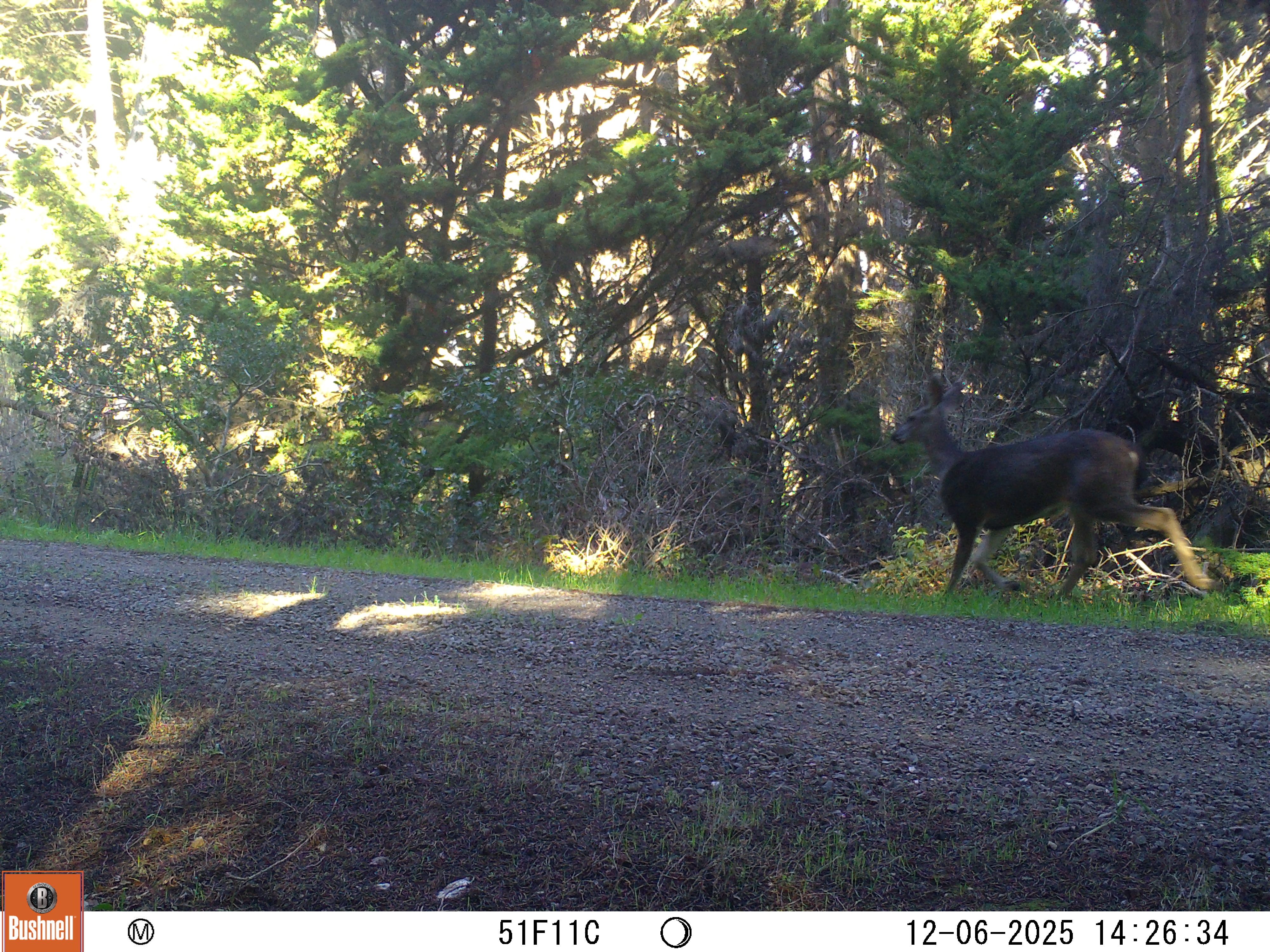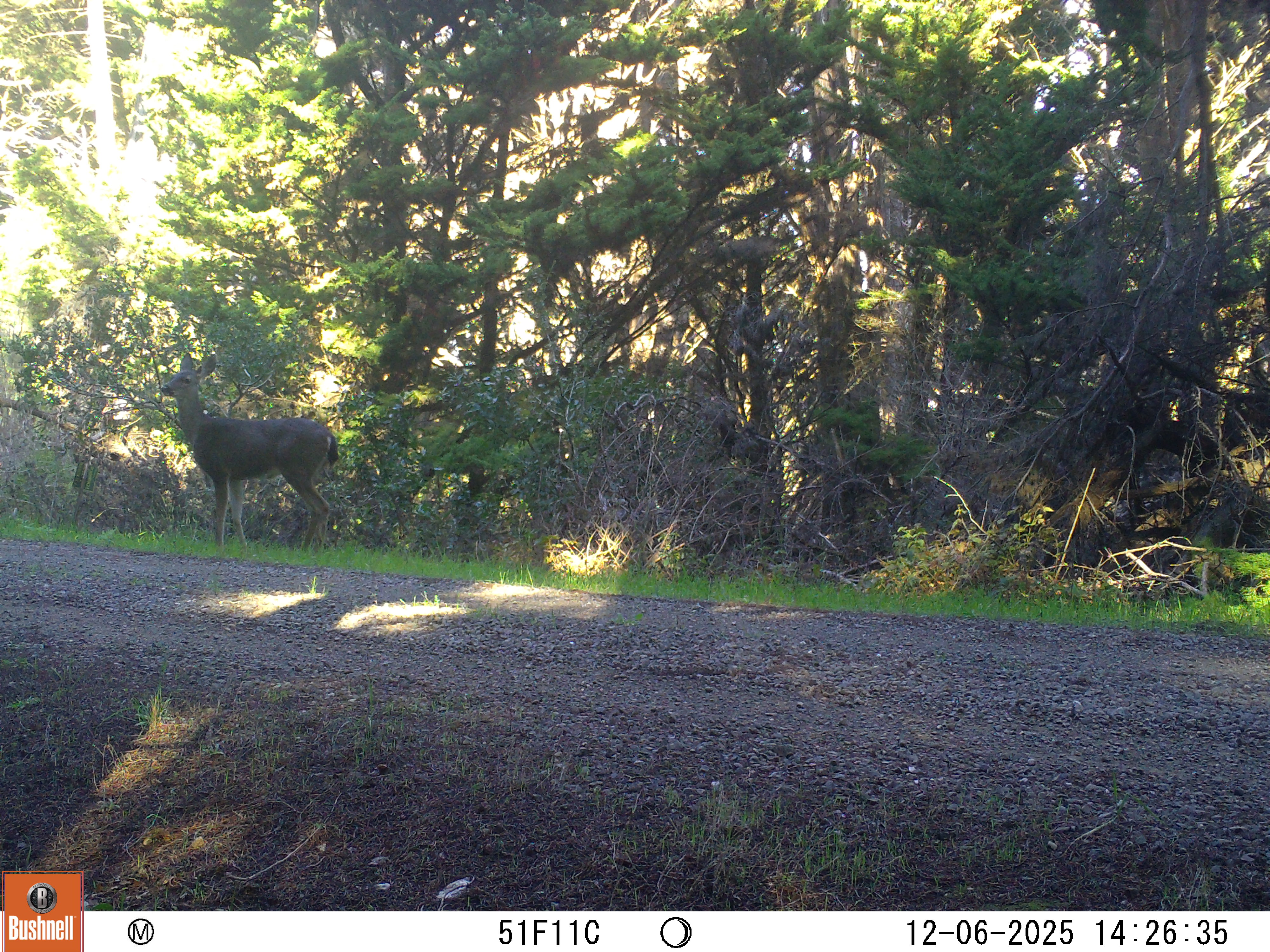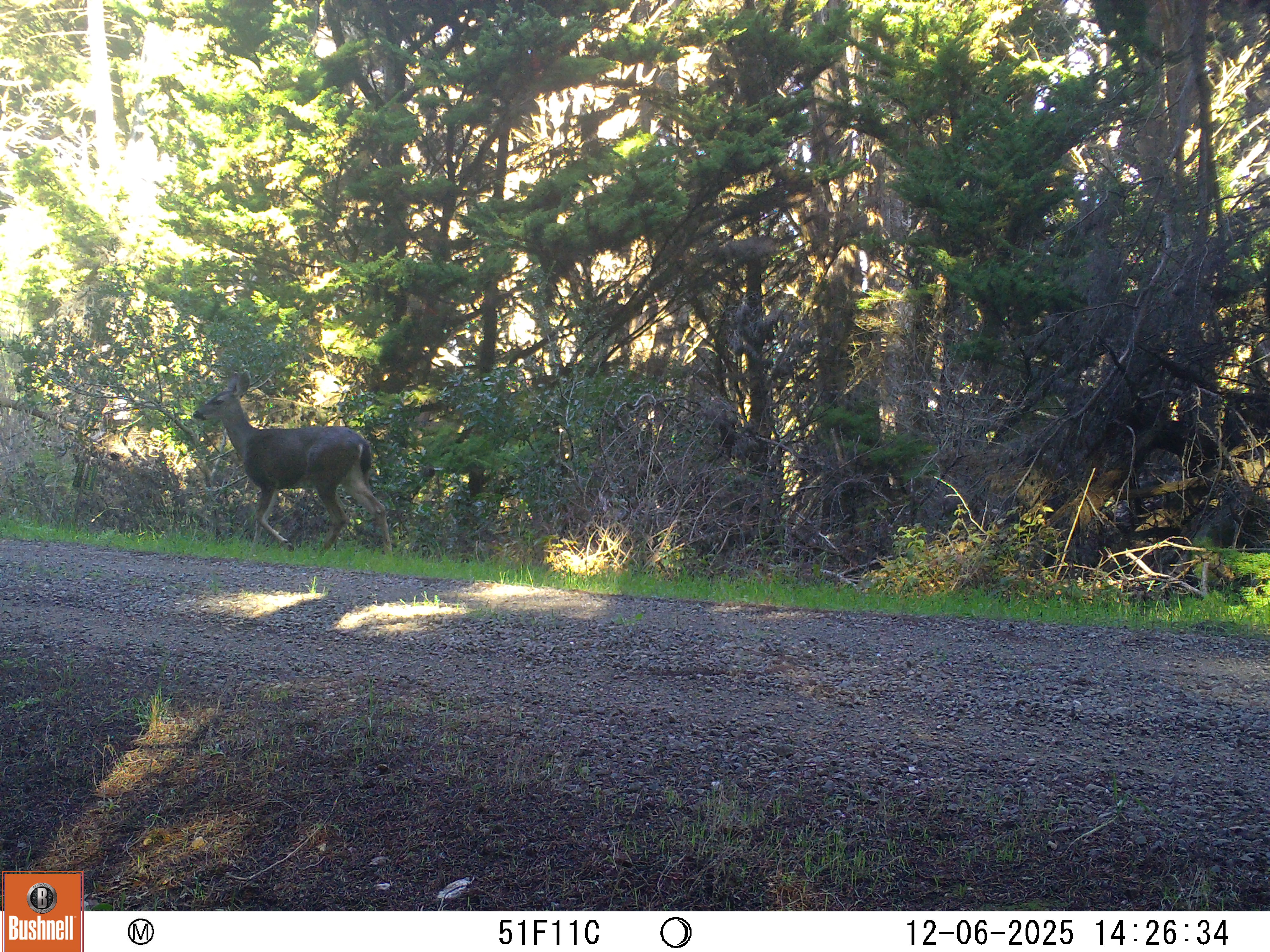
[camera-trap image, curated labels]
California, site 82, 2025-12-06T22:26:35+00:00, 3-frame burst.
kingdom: Animalia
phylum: Chordata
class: Mammalia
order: Artiodactyla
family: Cervidae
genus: Odocoileus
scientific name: Odocoileus hemionus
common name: mule deer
Mule deer (Odocoileus hemionus).